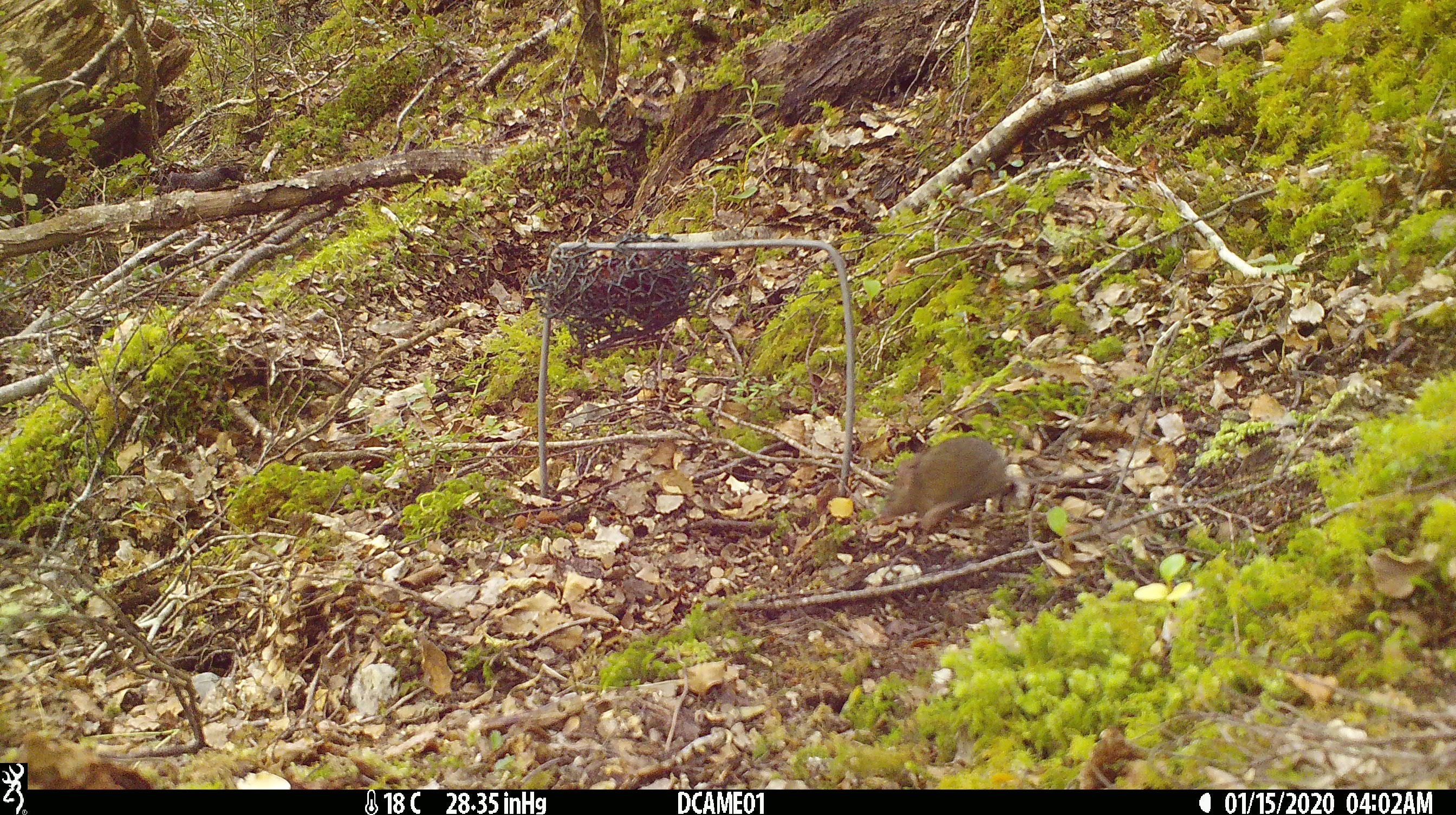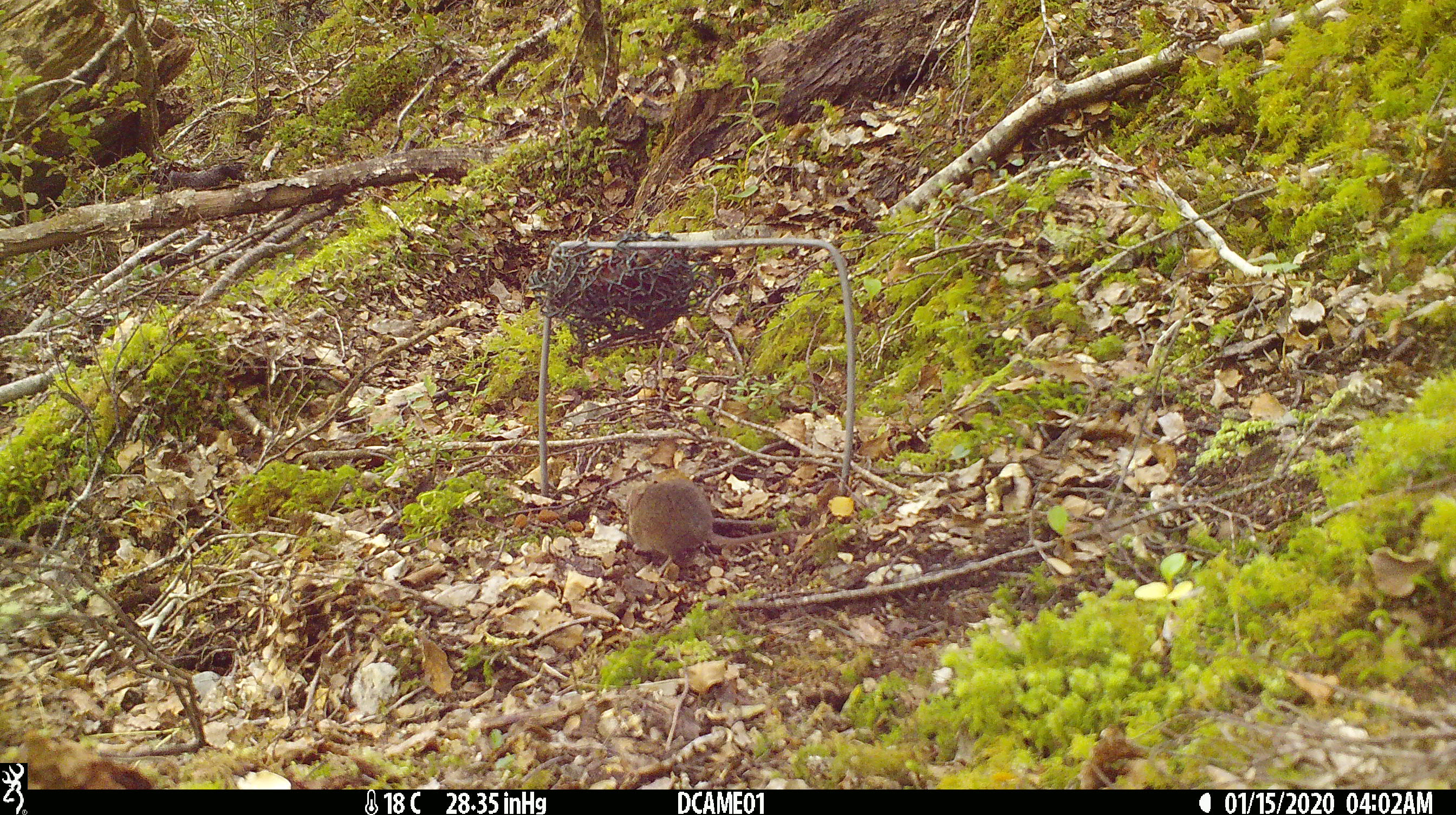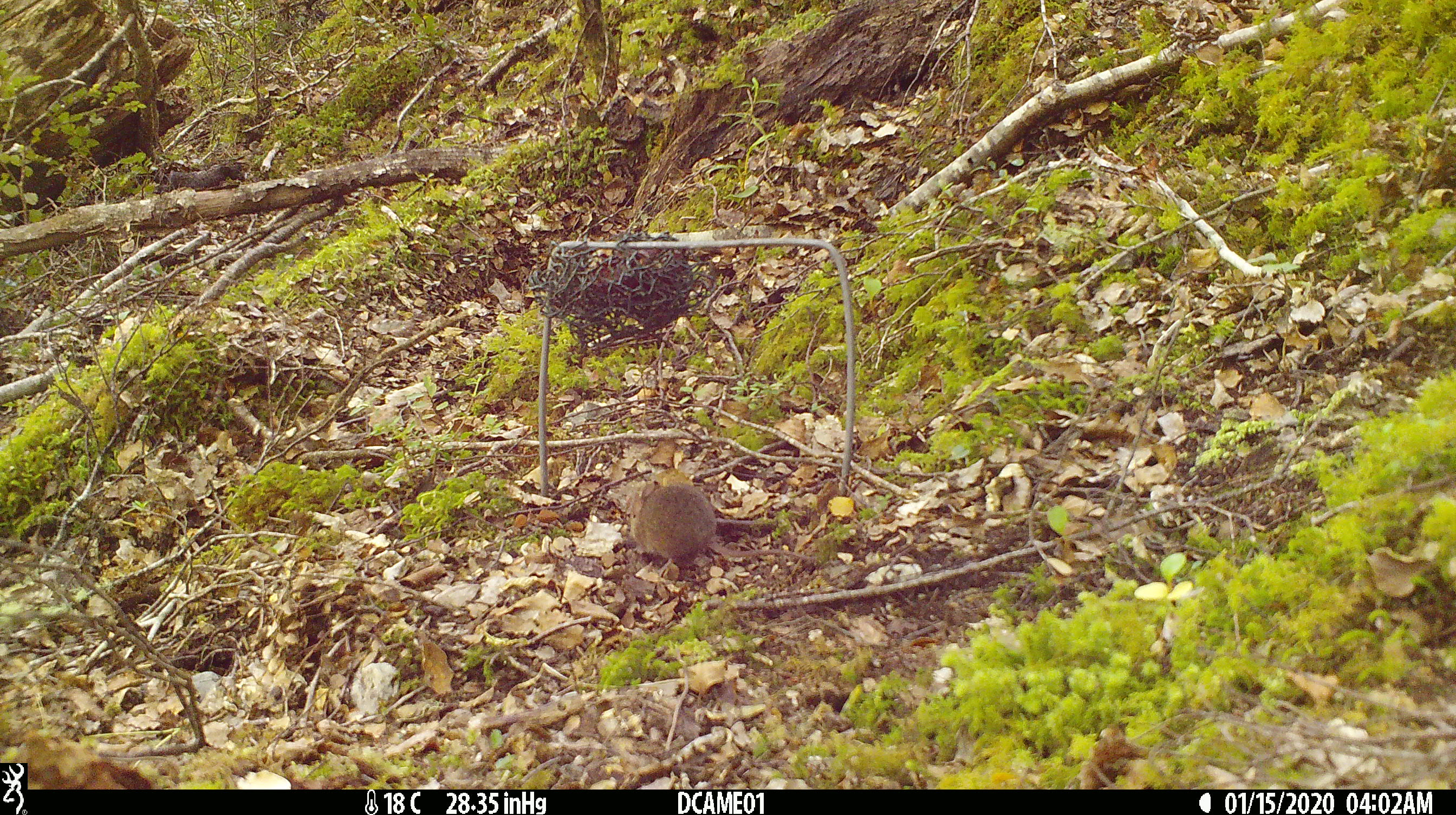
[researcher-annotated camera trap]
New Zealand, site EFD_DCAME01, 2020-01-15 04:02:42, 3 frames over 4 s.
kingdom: Animalia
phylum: Chordata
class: Mammalia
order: Rodentia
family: Muridae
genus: Mus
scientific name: Mus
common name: mouse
Mouse (Mus).